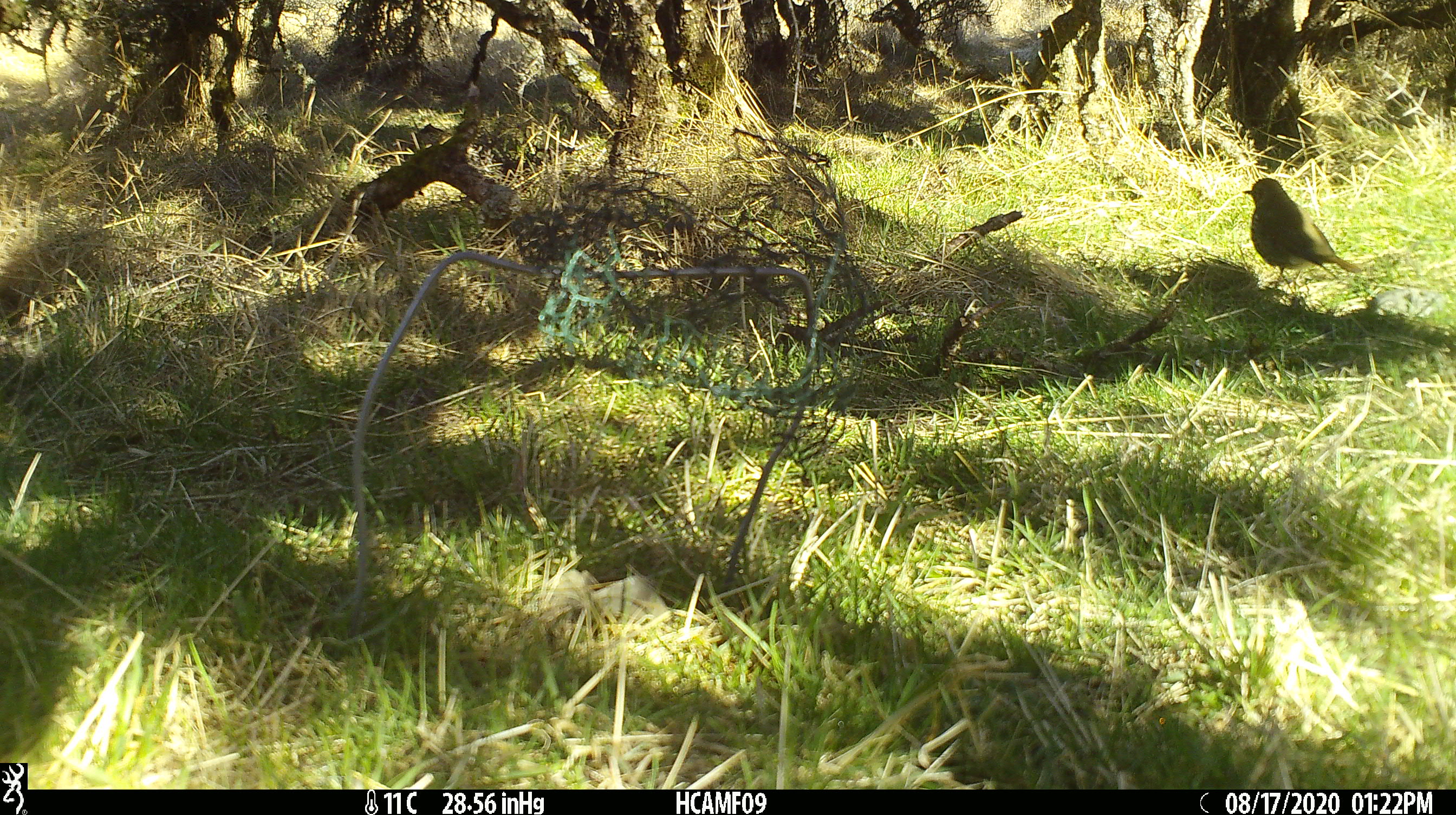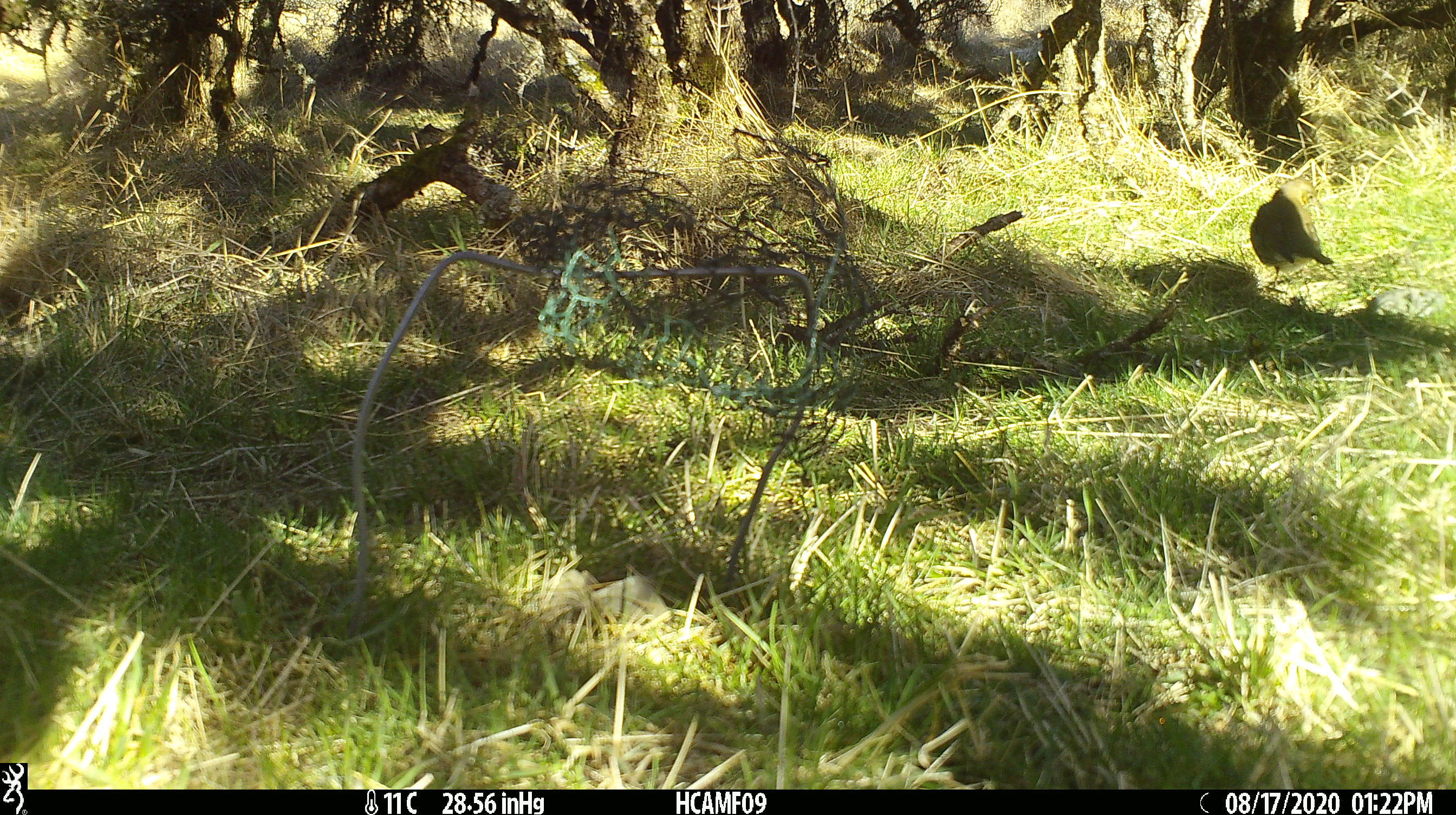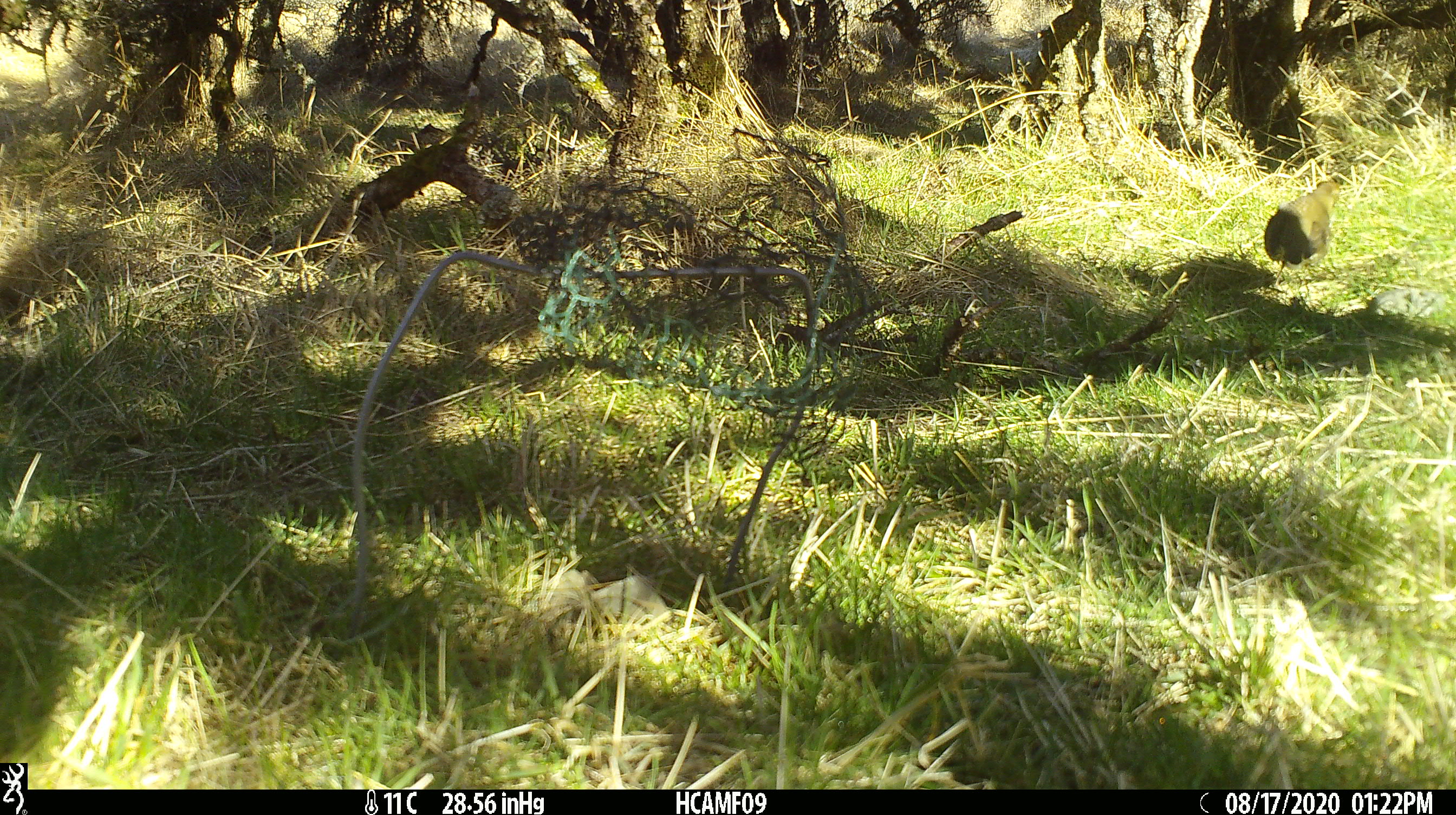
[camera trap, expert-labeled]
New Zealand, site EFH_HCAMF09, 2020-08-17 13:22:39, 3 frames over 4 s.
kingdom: Animalia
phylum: Chordata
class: Aves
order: Passeriformes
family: Turdidae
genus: Turdus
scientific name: Turdus philomelos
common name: song thrush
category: thrush